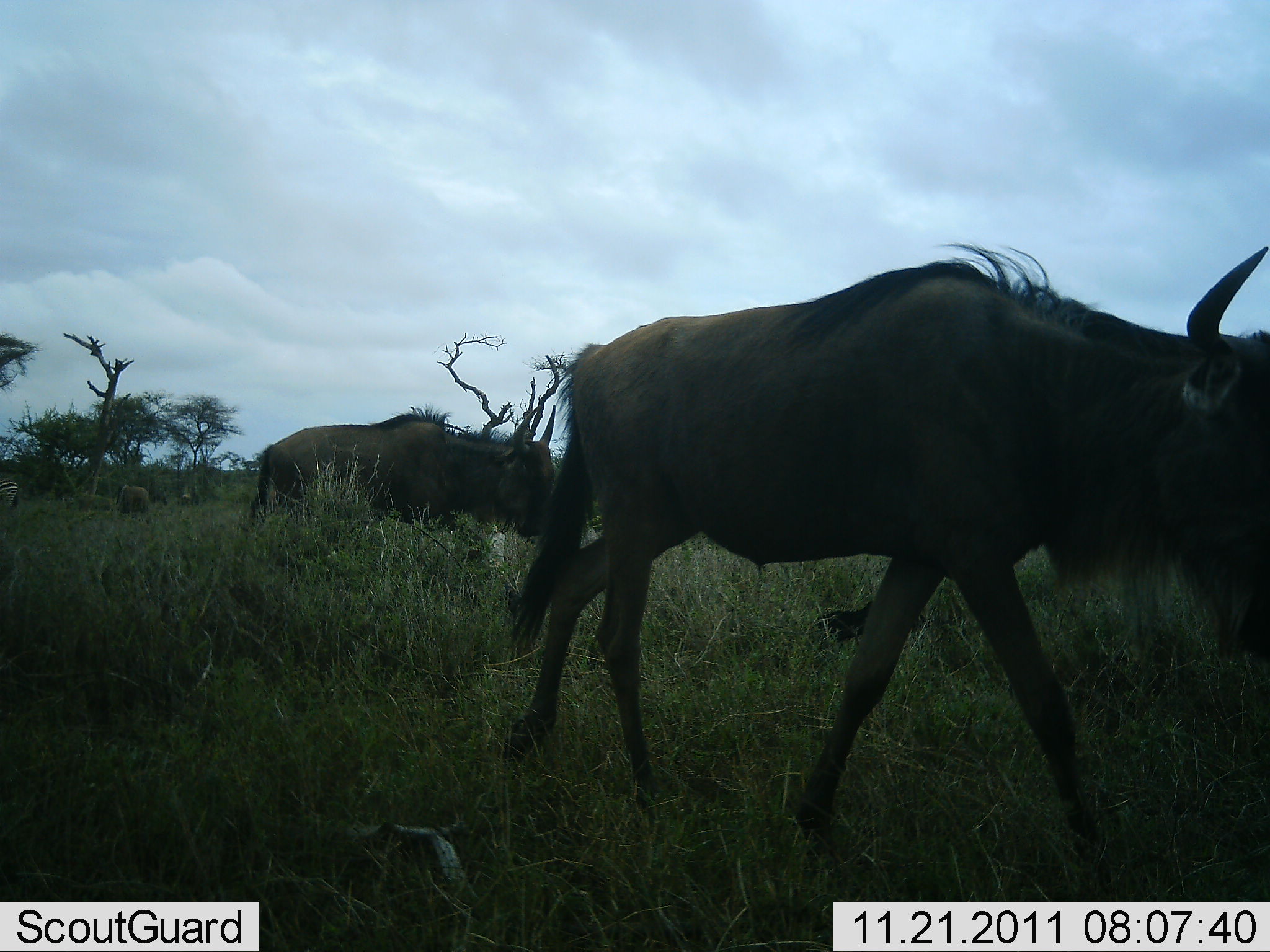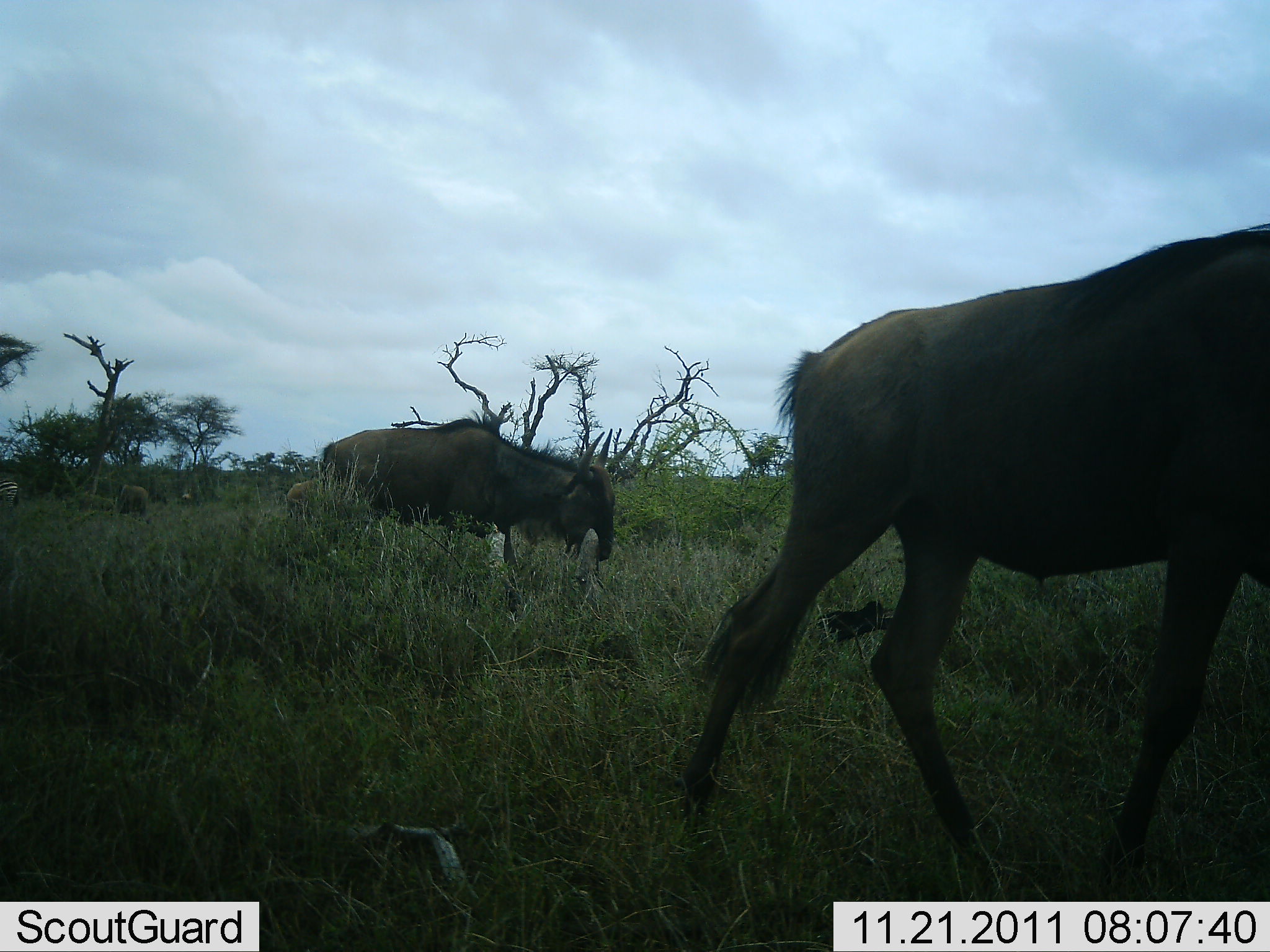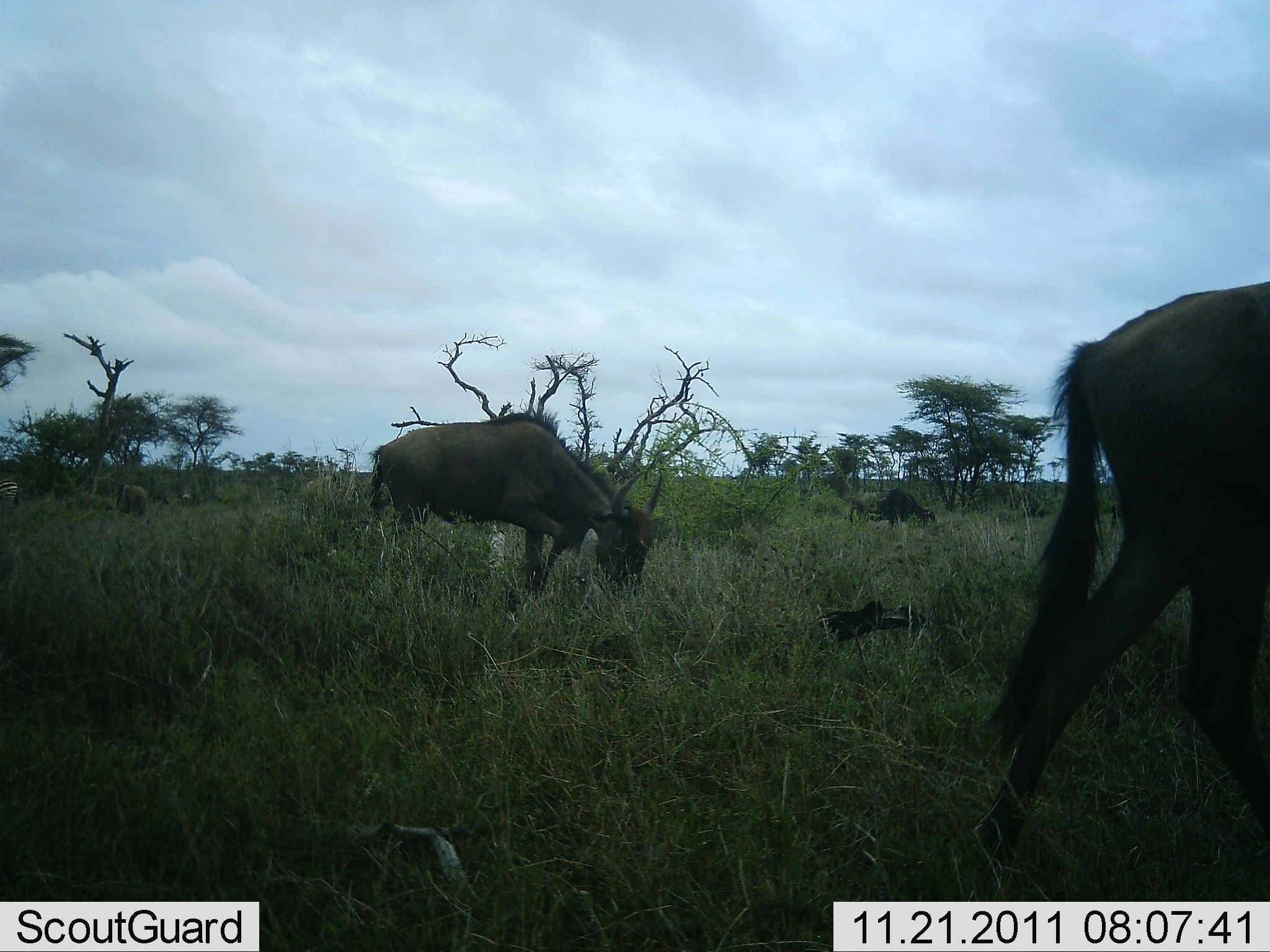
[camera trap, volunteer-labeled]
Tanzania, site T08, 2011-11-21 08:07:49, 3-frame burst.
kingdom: Animalia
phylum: Chordata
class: Mammalia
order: Artiodactyla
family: Bovidae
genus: Connochaetes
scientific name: Connochaetes taurinus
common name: blue wildebeest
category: wildebeest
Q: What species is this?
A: Wildebeest (blue wildebeest) (Connochaetes taurinus).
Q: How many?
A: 2.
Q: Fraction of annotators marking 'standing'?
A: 5%.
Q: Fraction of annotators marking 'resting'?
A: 0%.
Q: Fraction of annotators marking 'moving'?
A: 74%.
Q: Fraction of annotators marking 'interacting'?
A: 0%.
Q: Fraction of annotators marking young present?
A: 0%.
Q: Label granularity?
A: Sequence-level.